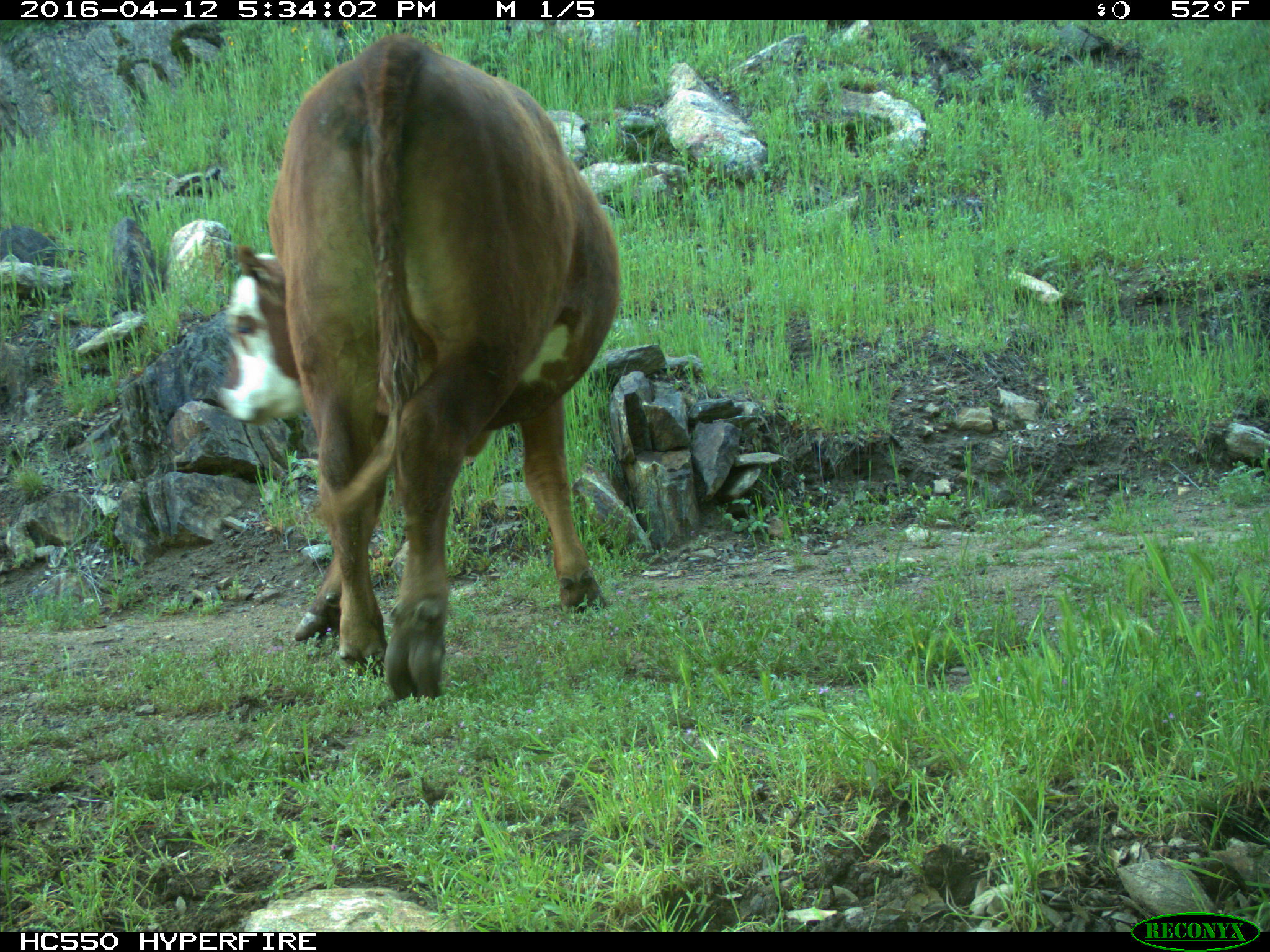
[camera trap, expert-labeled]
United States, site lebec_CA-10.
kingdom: Animalia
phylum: Chordata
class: Mammalia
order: Artiodactyla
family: Bovidae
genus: Bos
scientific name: Bos taurus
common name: domestic cow